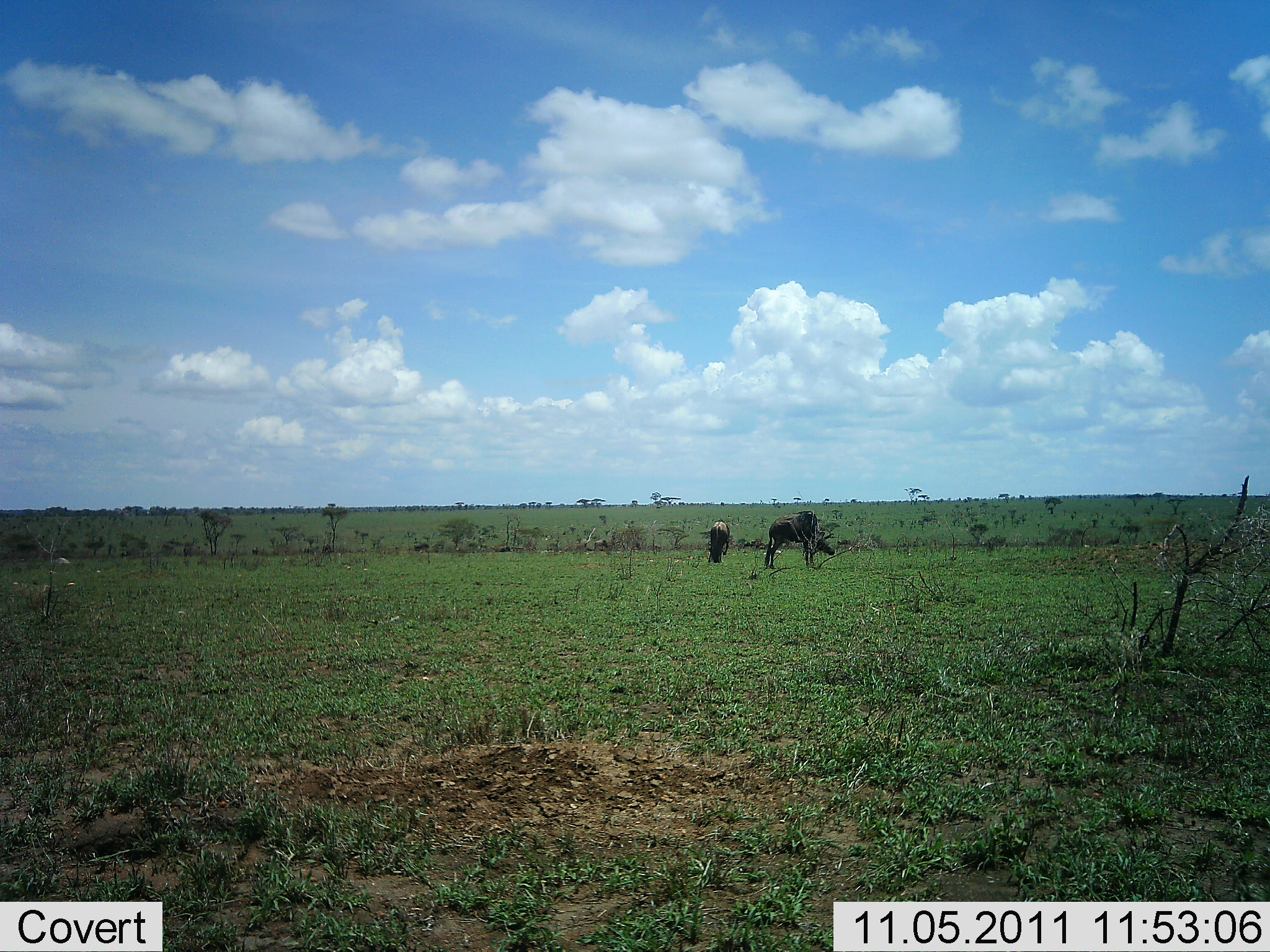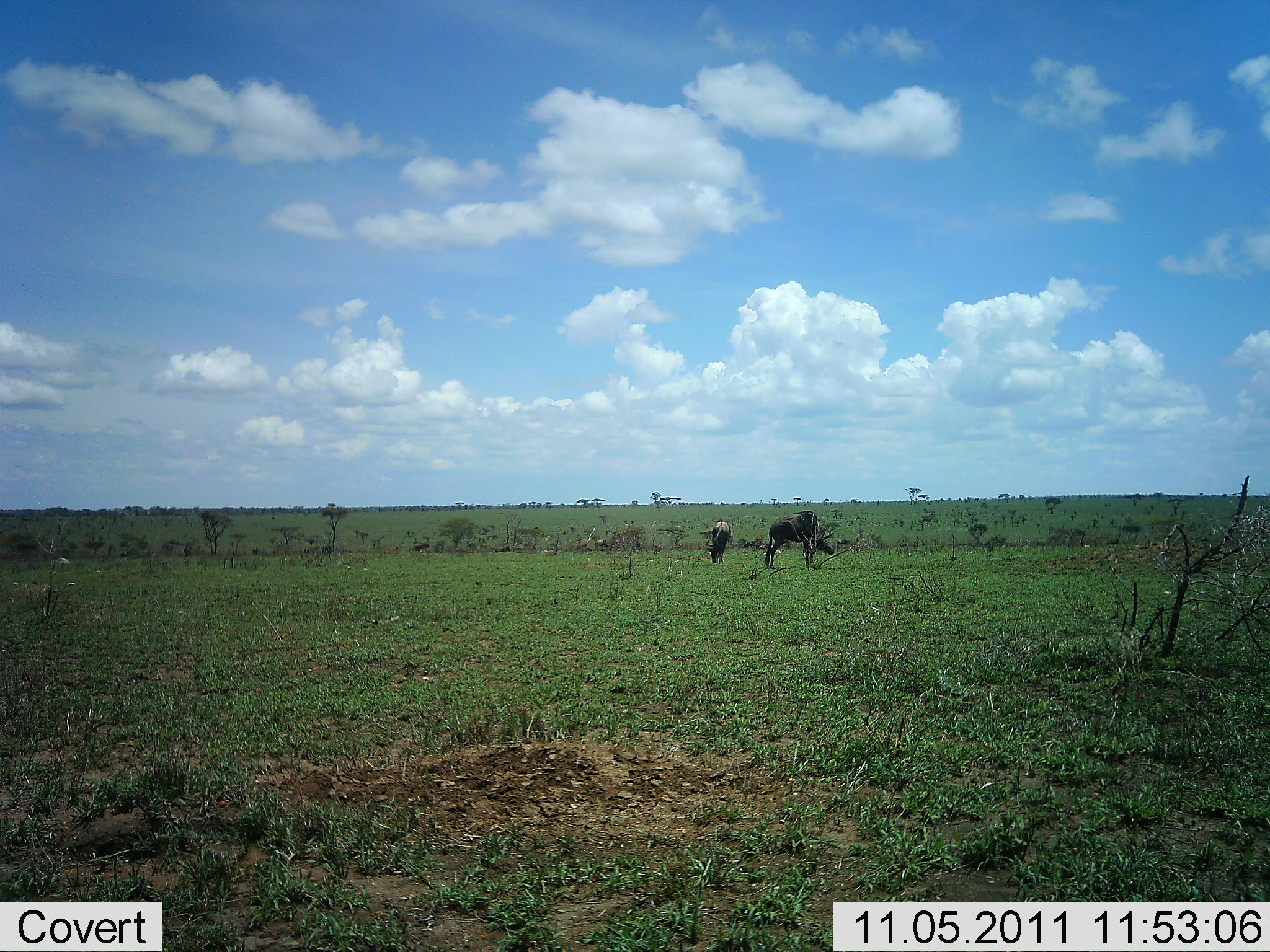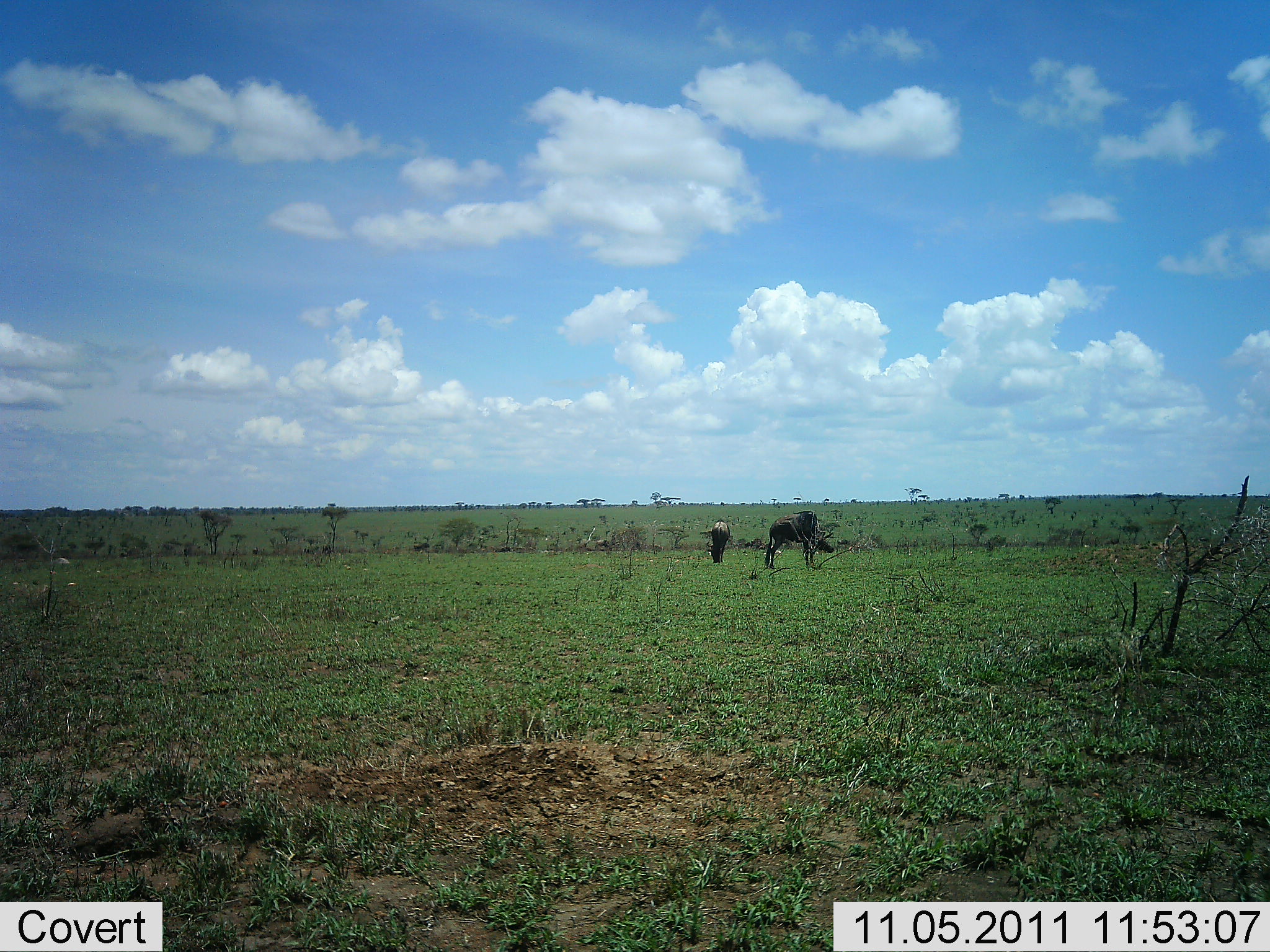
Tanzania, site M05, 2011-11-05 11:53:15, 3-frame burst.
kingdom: Animalia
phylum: Chordata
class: Mammalia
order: Artiodactyla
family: Bovidae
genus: Connochaetes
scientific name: Connochaetes taurinus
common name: blue wildebeest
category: wildebeest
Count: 2.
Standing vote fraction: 36%.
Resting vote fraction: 0%.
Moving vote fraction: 0%.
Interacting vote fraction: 0%.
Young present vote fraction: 0%.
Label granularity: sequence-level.